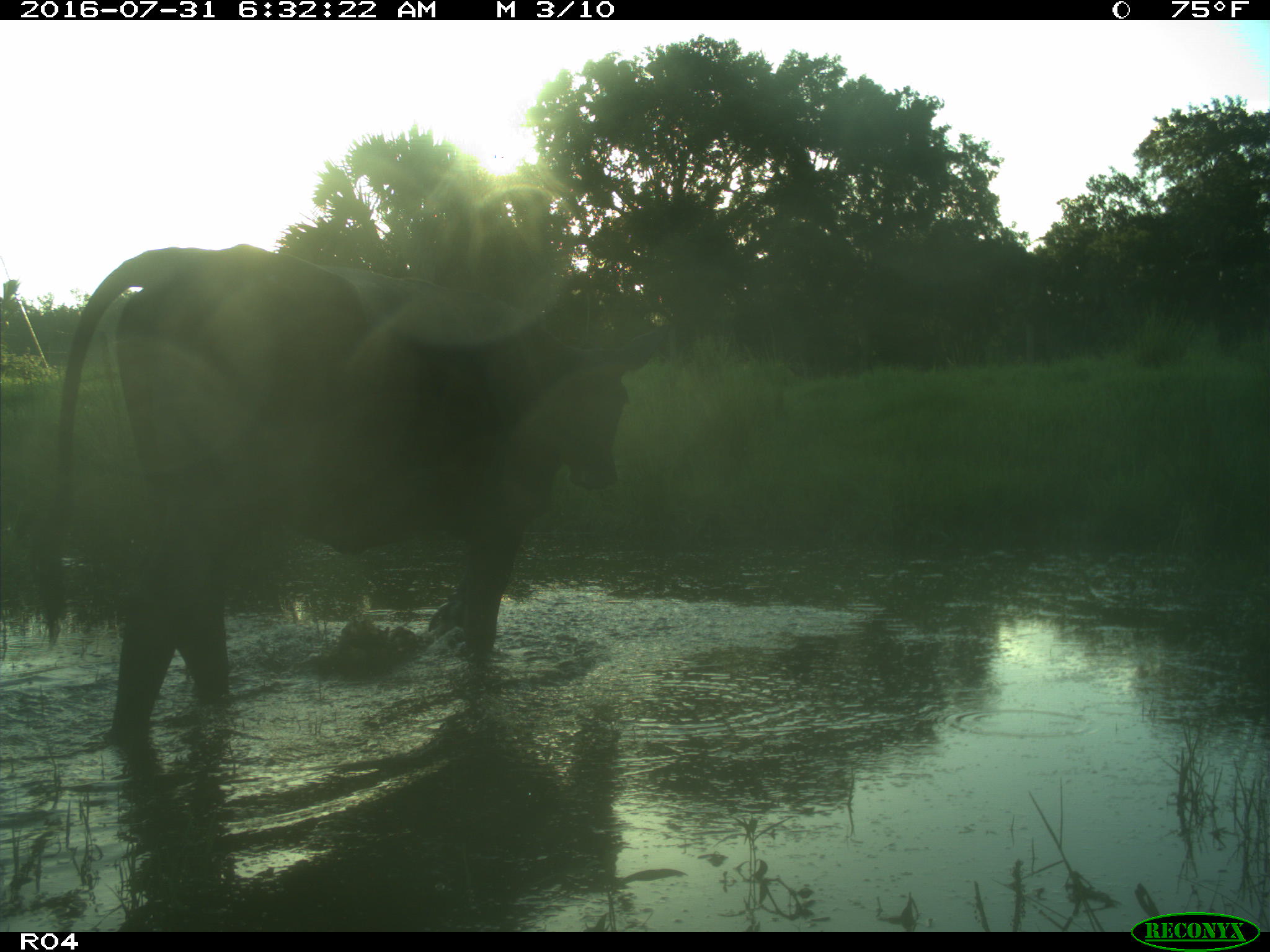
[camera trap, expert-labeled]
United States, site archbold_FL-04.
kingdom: Animalia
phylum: Chordata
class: Mammalia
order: Artiodactyla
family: Bovidae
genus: Bos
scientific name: Bos taurus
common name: domestic cow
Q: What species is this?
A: Bos taurus (domestic cow).